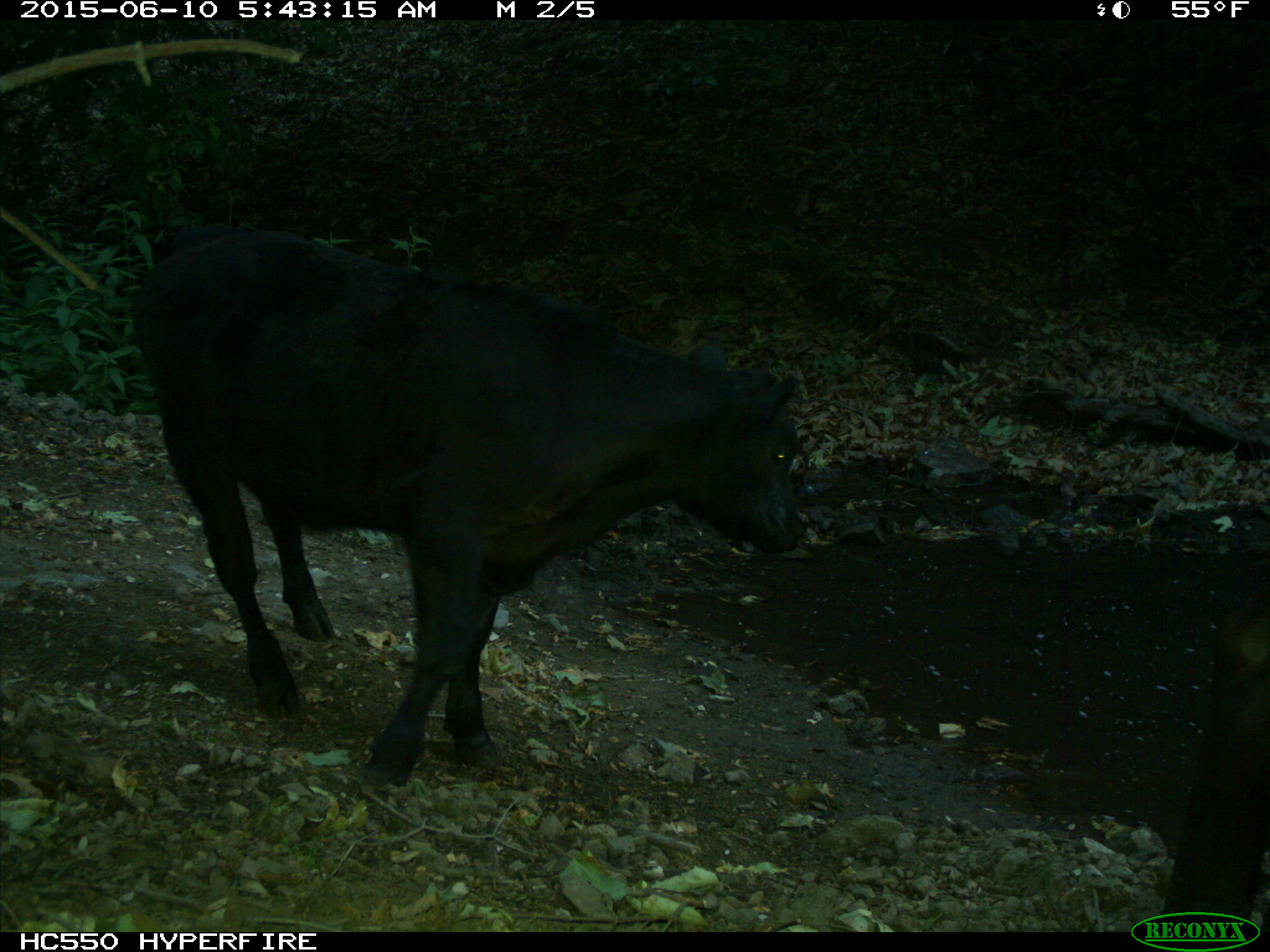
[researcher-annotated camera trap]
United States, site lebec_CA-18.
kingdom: Animalia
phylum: Chordata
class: Mammalia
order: Artiodactyla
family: Bovidae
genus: Bos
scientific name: Bos taurus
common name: domestic cow